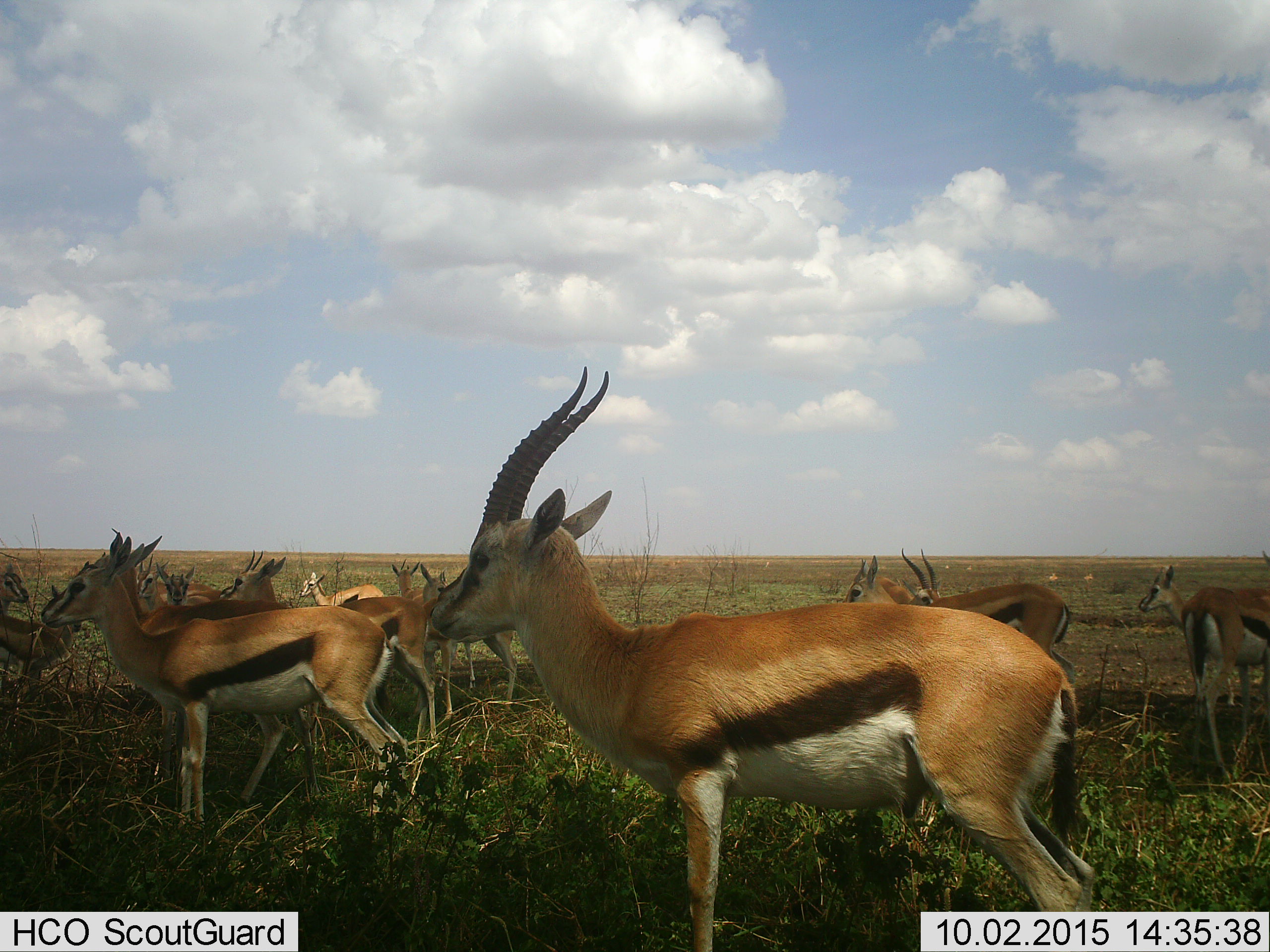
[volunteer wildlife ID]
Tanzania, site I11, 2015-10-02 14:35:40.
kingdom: Animalia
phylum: Chordata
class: Mammalia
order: Artiodactyla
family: Bovidae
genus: Eudorcas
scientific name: Eudorcas thomsonii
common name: thomson's gazelle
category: gazellethomsons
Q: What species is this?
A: Gazellethomsons (thomson's gazelle) (Eudorcas thomsonii).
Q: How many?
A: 11-50.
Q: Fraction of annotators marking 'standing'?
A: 100%.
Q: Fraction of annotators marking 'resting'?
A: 20%.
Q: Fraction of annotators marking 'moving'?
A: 0%.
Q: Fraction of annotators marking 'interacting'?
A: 10%.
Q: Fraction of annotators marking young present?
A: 10%.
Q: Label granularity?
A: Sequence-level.